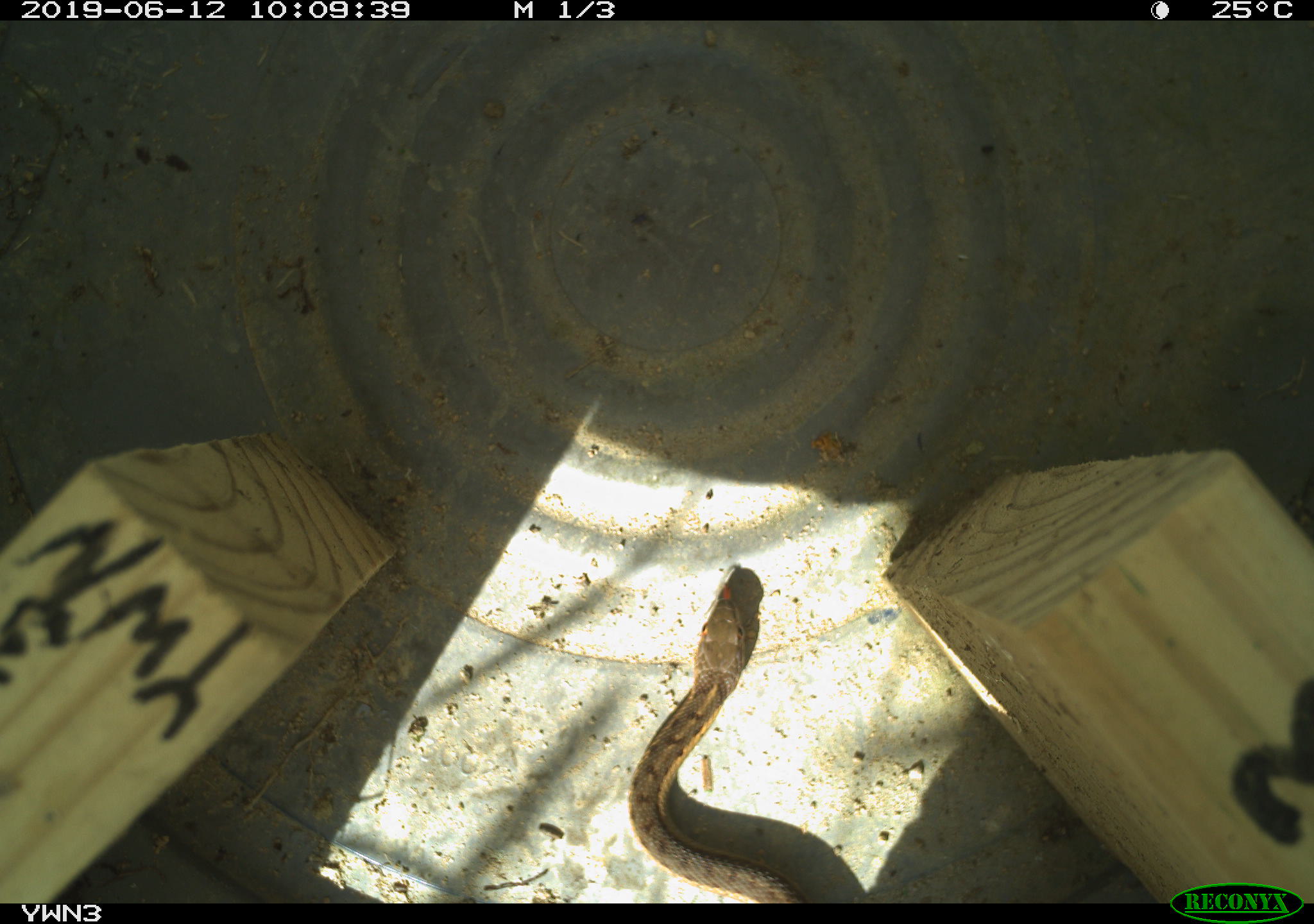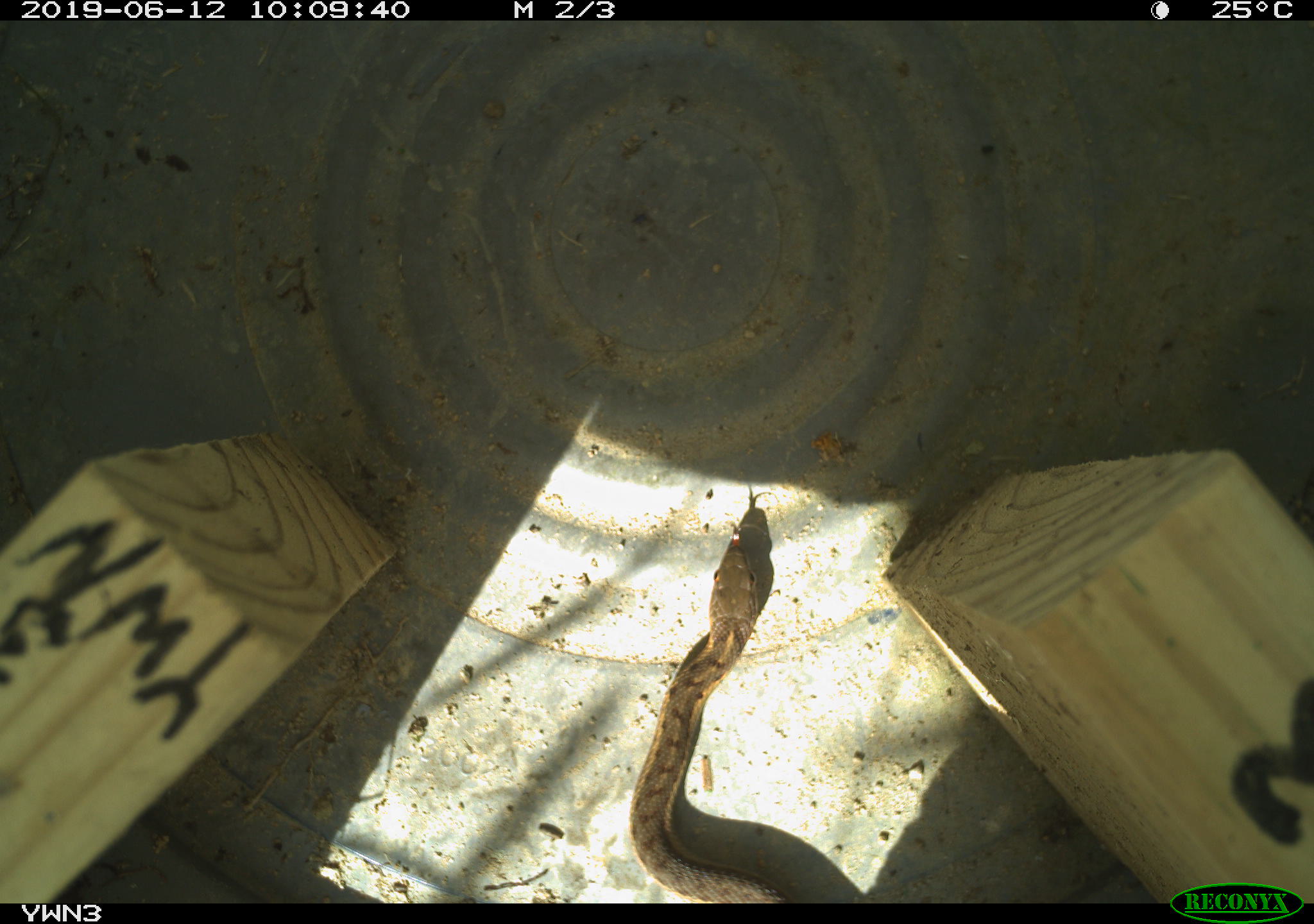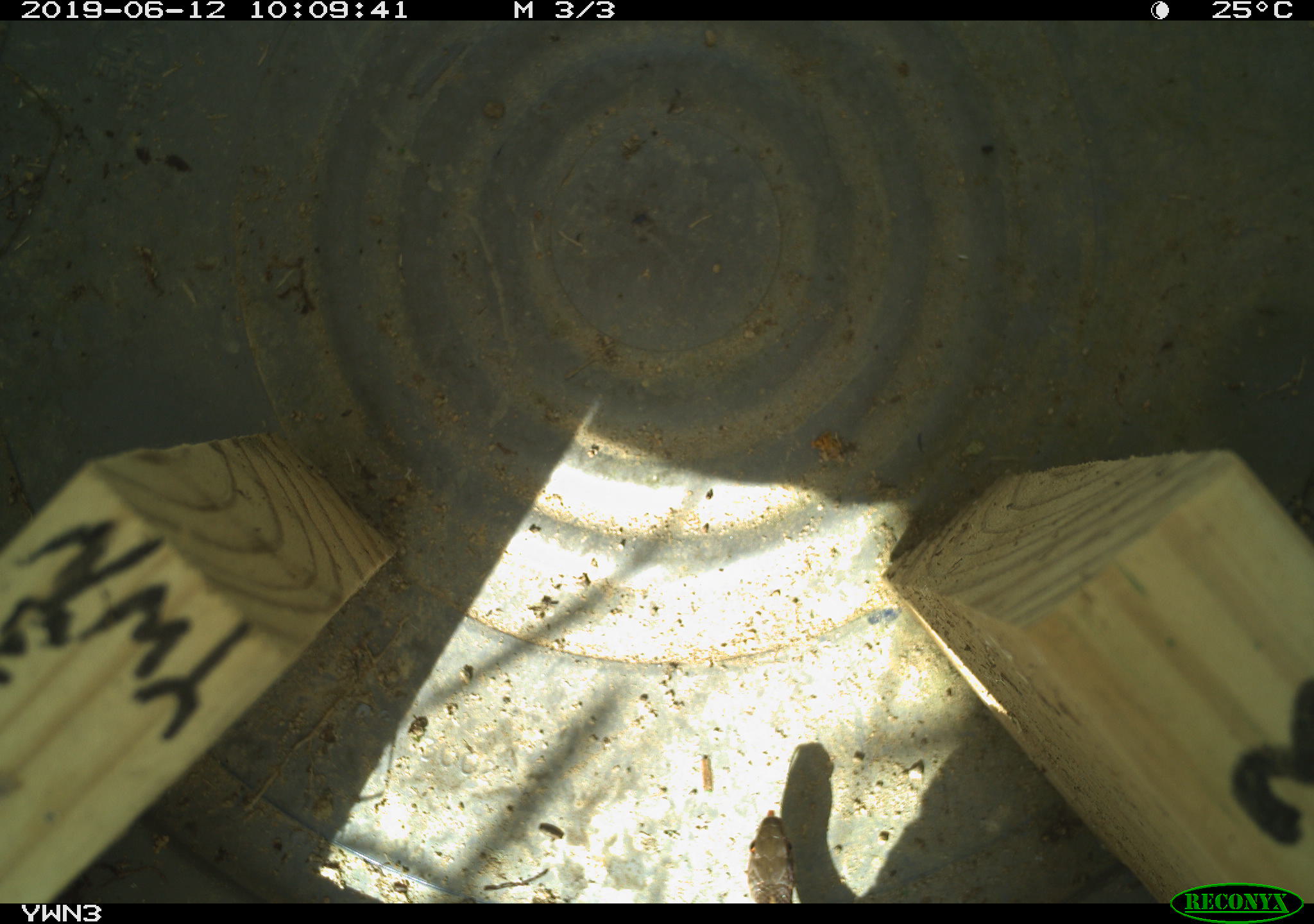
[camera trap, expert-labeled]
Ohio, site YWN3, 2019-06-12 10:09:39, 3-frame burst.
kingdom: Animalia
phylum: Chordata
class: Reptilia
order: Squamata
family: Colubridae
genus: Thamnophis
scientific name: Thamnophis sirtalis sirtalis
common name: eastern gartersnake